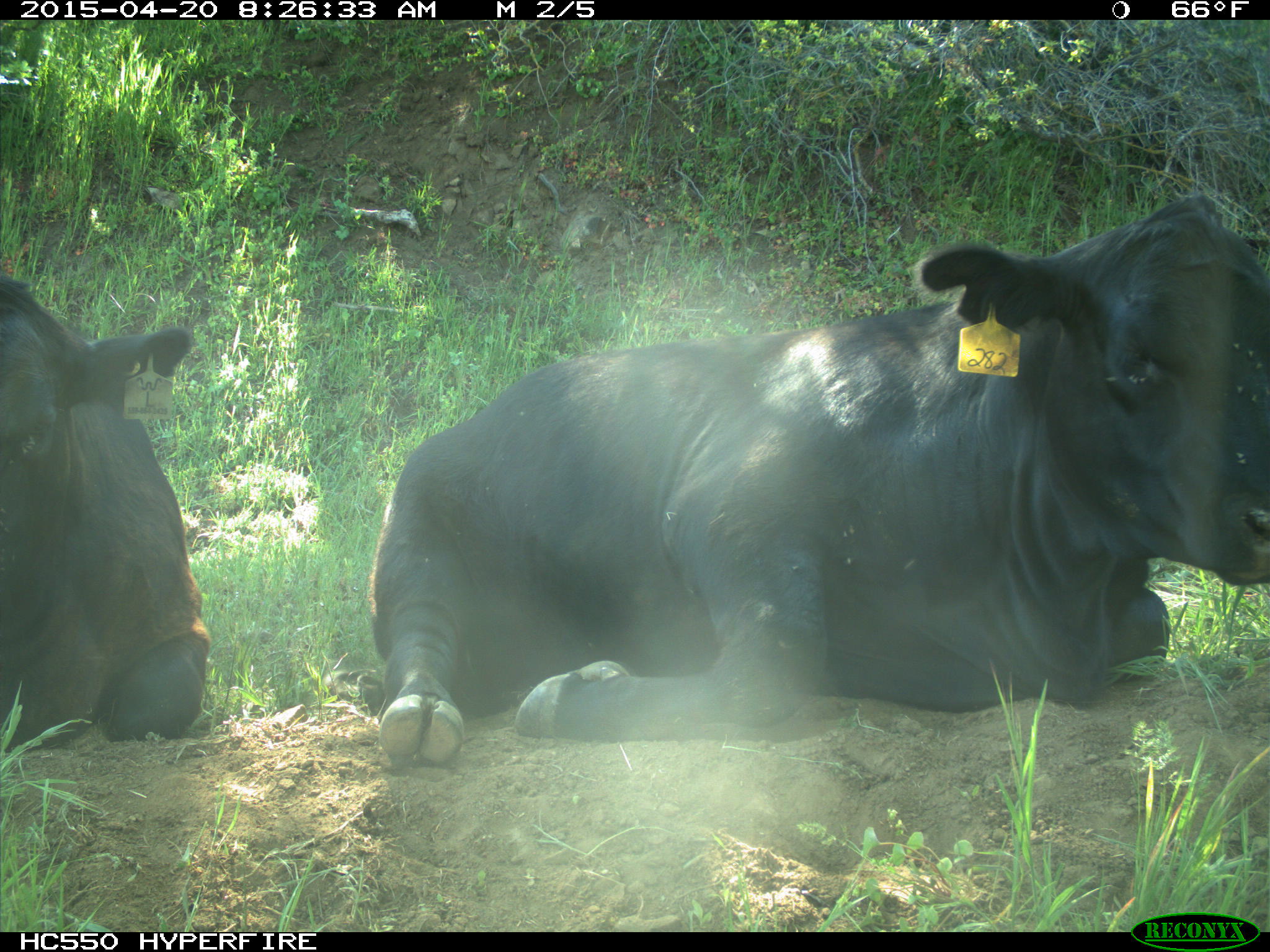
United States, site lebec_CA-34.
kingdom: Animalia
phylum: Chordata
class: Mammalia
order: Artiodactyla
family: Bovidae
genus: Bos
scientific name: Bos taurus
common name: domestic cow